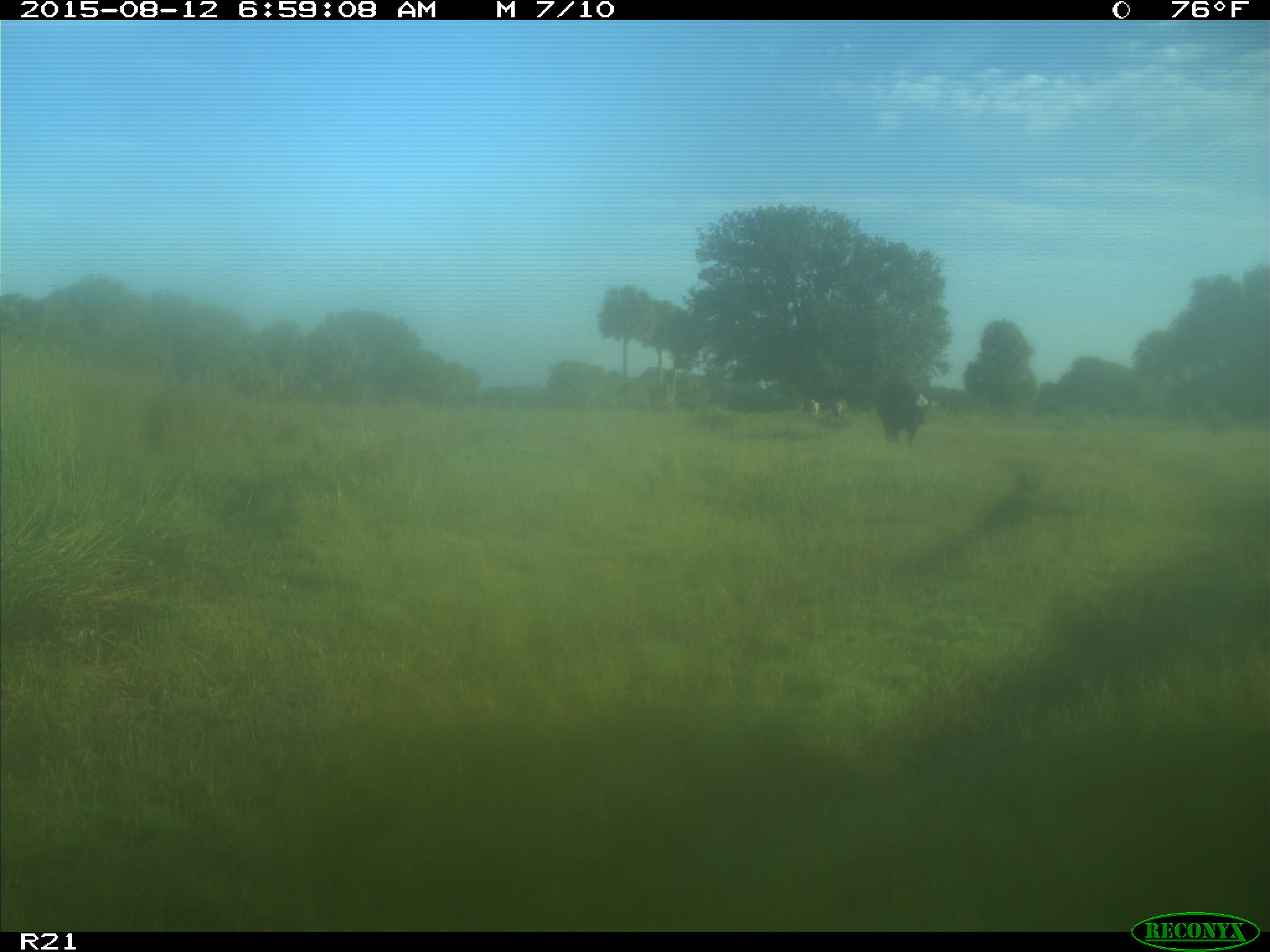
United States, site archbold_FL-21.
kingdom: Animalia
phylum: Chordata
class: Mammalia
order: Artiodactyla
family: Bovidae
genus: Bos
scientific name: Bos taurus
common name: domestic cow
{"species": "Bos taurus (domestic cow)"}